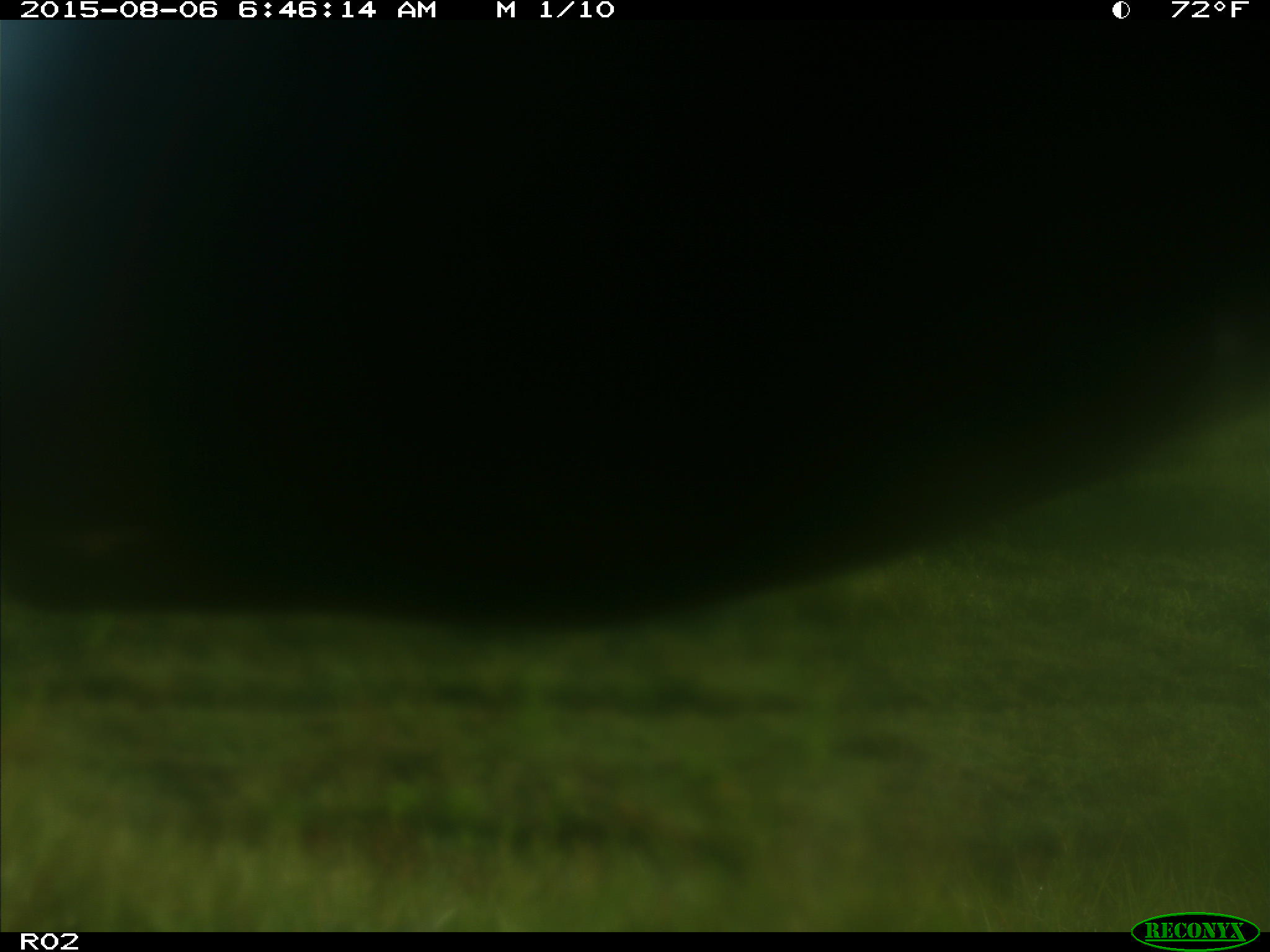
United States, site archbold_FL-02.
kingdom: Animalia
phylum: Chordata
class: Mammalia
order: Artiodactyla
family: Bovidae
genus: Bos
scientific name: Bos taurus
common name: domestic cow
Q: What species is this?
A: Bos taurus (domestic cow).